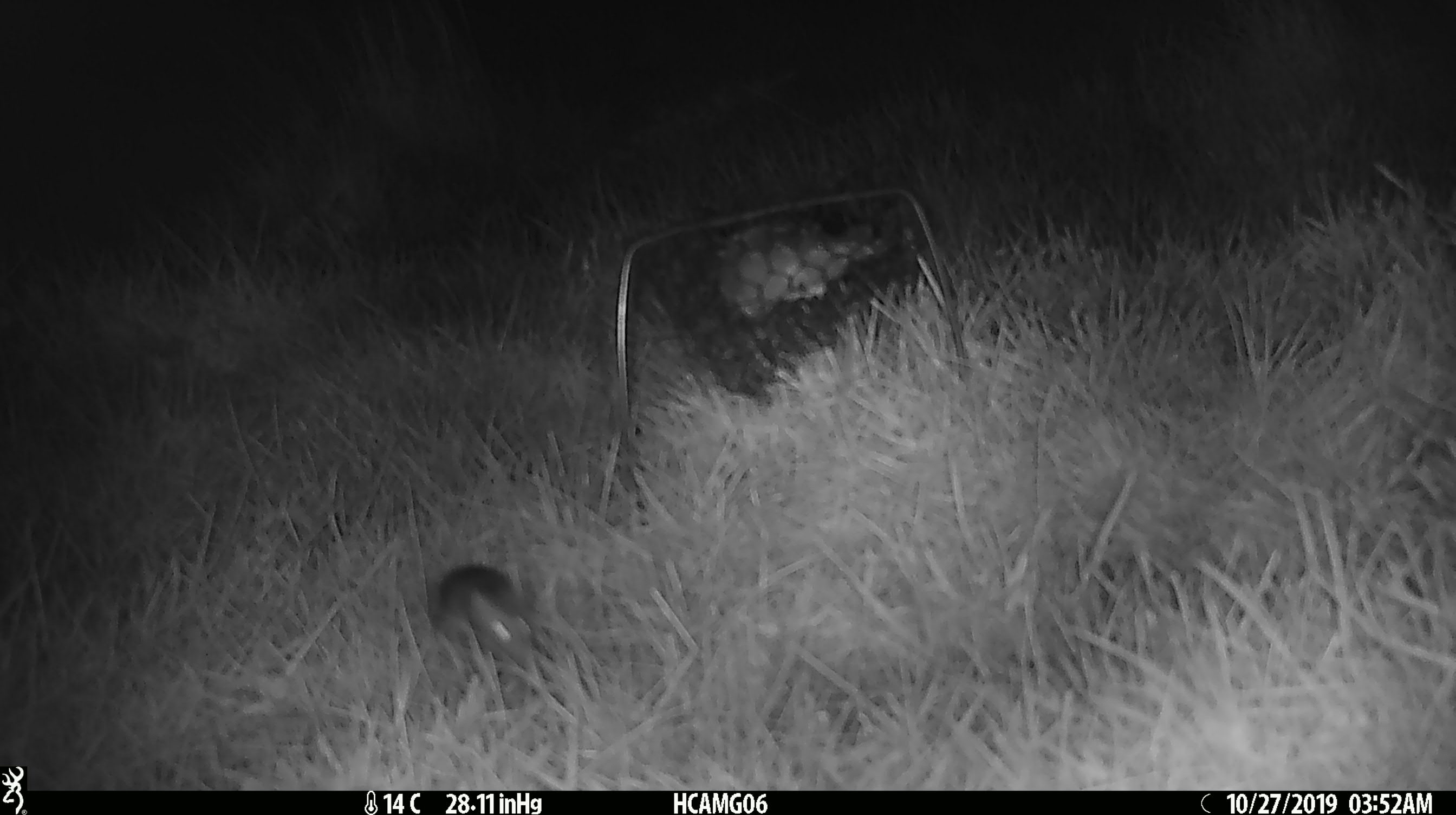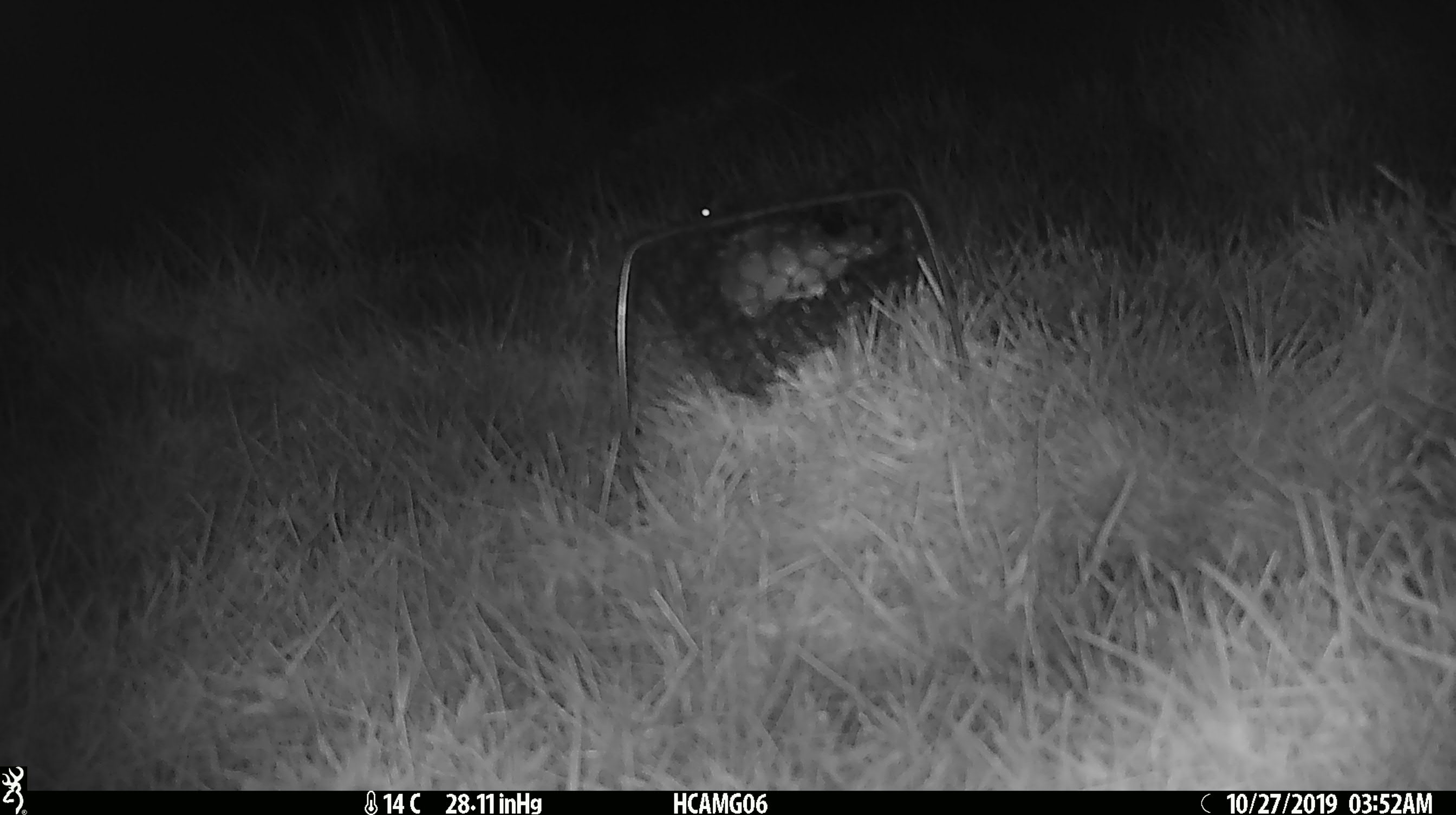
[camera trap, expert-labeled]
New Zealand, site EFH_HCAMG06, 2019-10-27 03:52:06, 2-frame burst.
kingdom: Animalia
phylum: Chordata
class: Mammalia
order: Rodentia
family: Muridae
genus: Mus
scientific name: Mus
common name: mouse